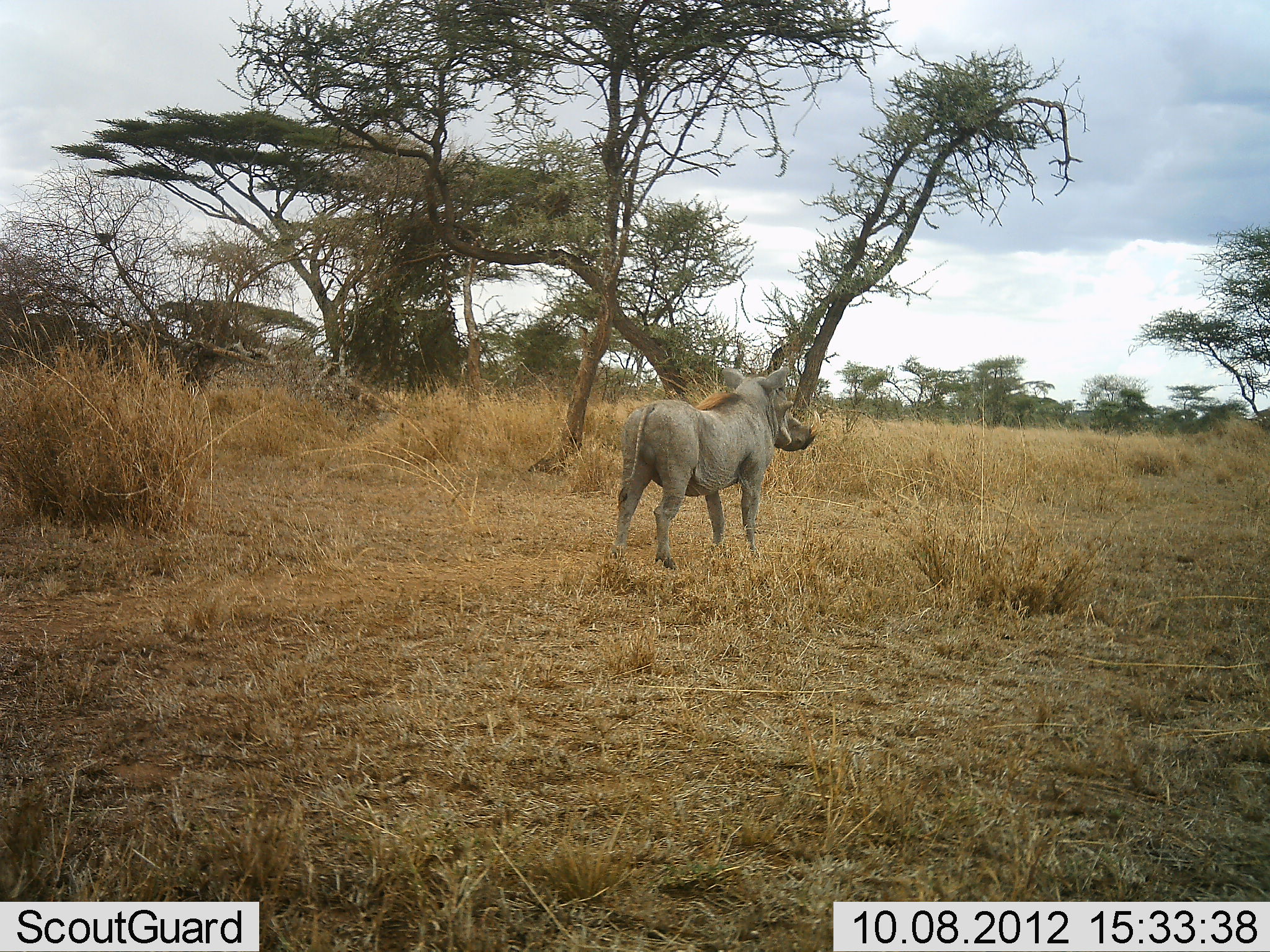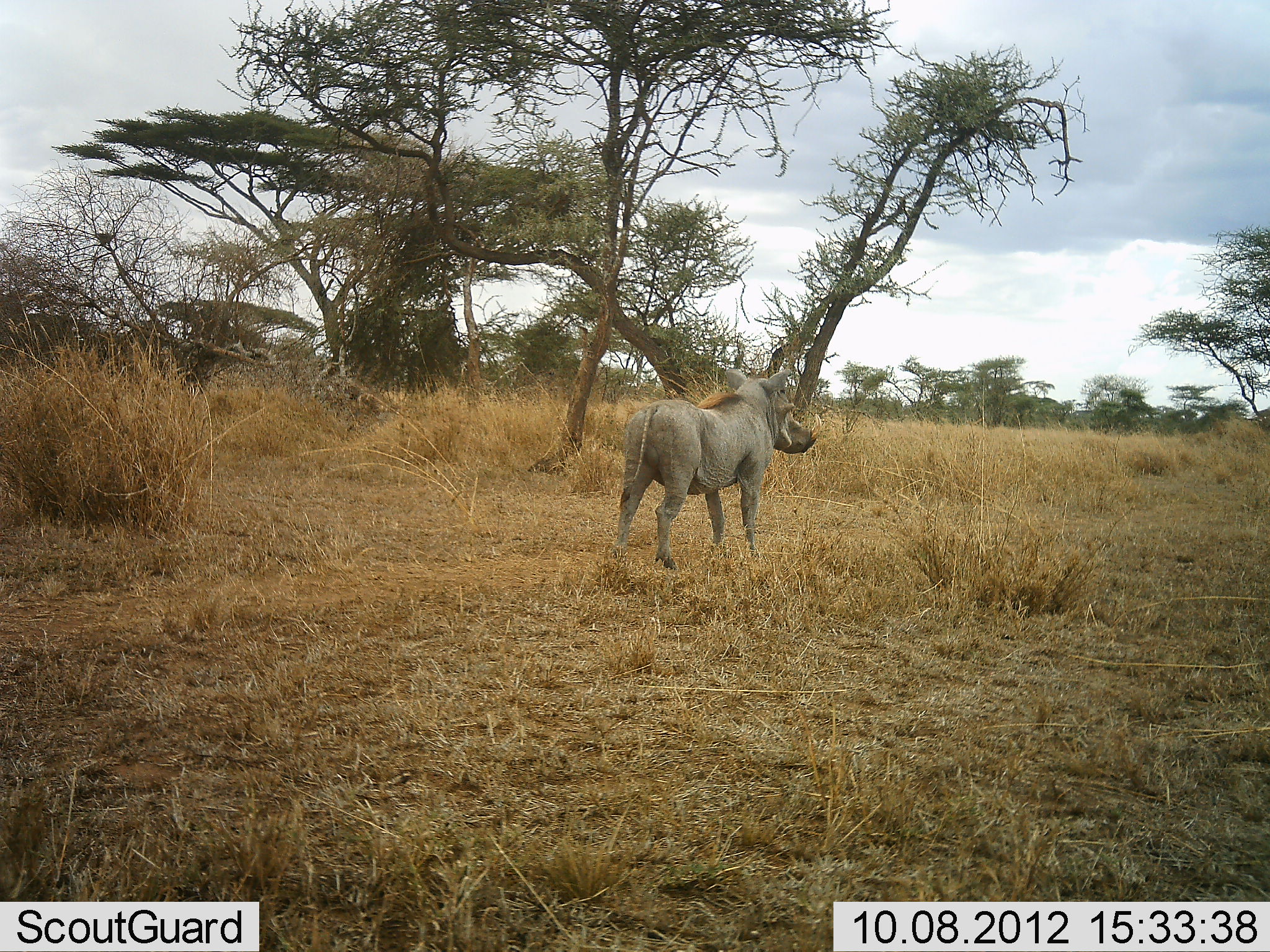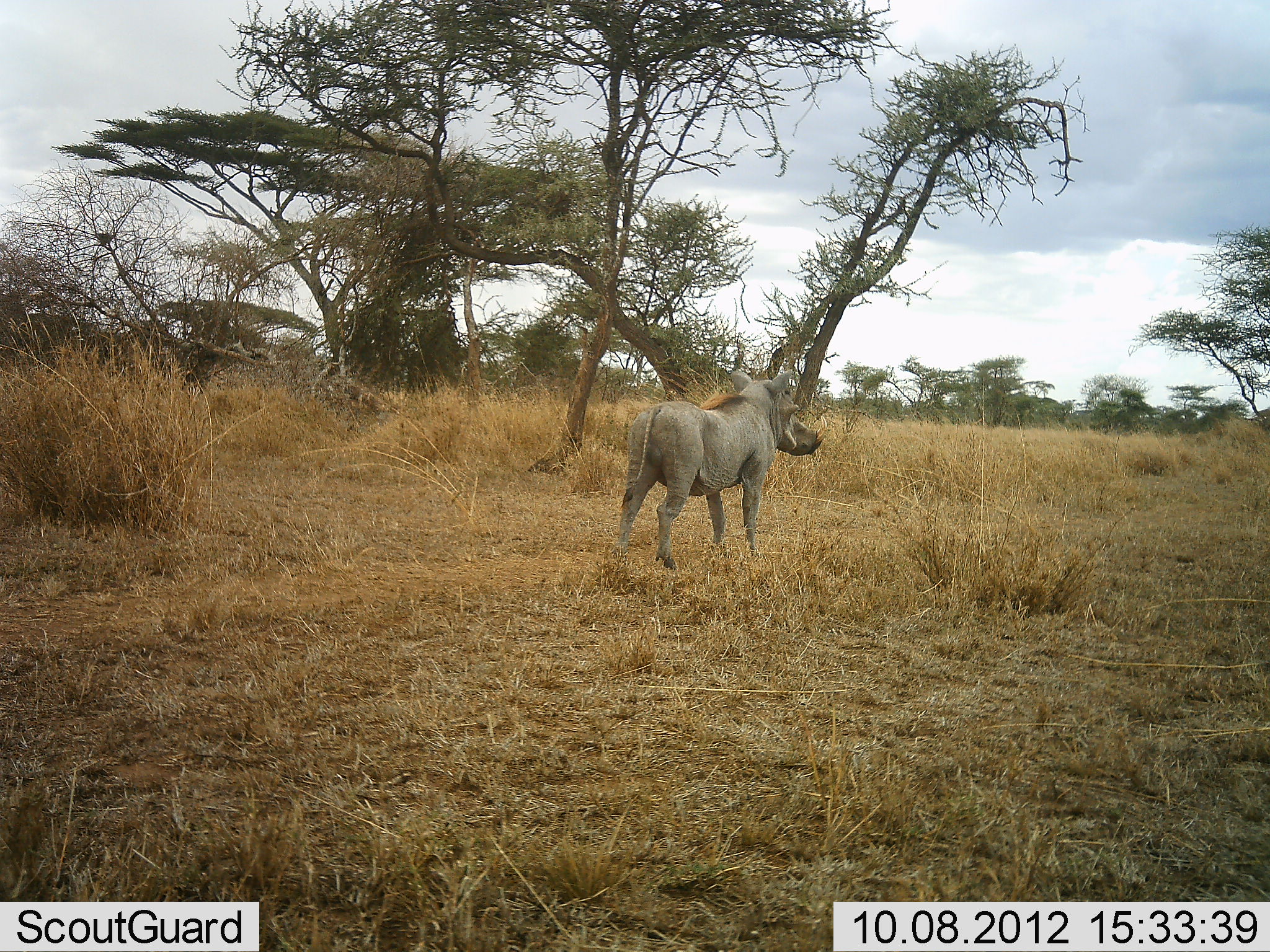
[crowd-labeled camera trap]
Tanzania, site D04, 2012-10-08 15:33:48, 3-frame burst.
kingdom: Animalia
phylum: Chordata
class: Mammalia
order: Artiodactyla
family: Suidae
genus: Phacochoerus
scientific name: Phacochoerus africanus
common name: warthog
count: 1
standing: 100%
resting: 0%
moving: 0%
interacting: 0%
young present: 0%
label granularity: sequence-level